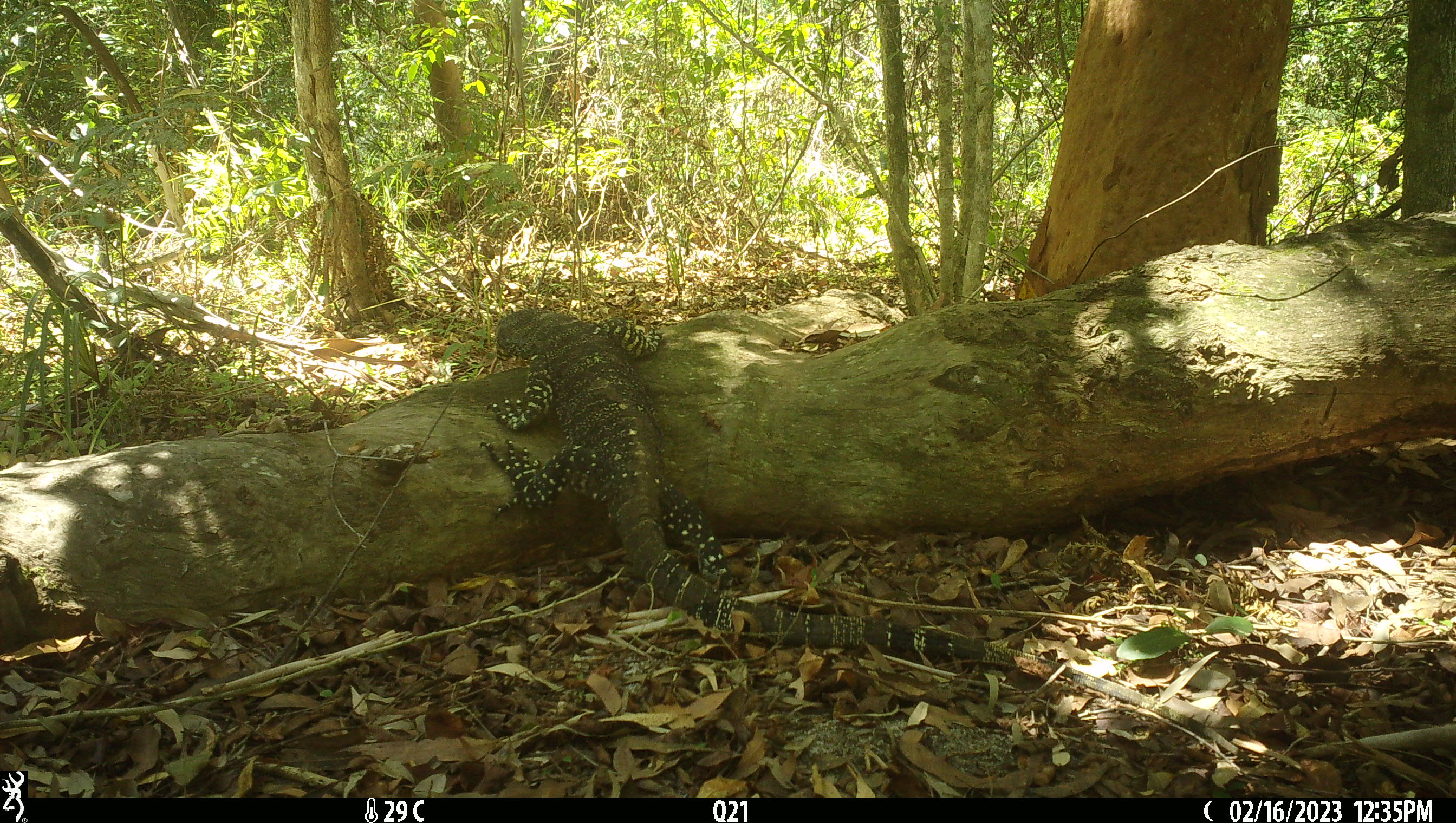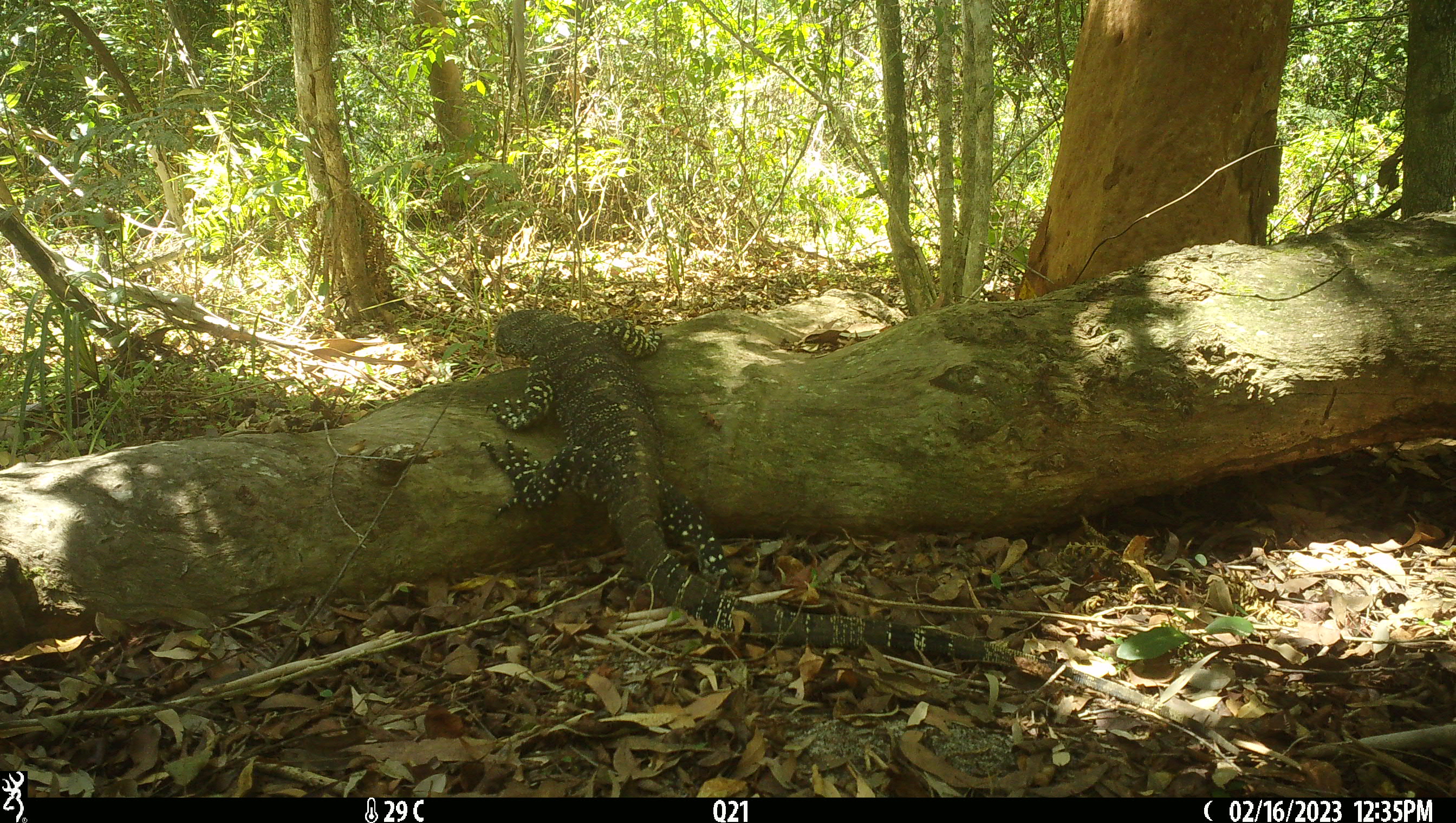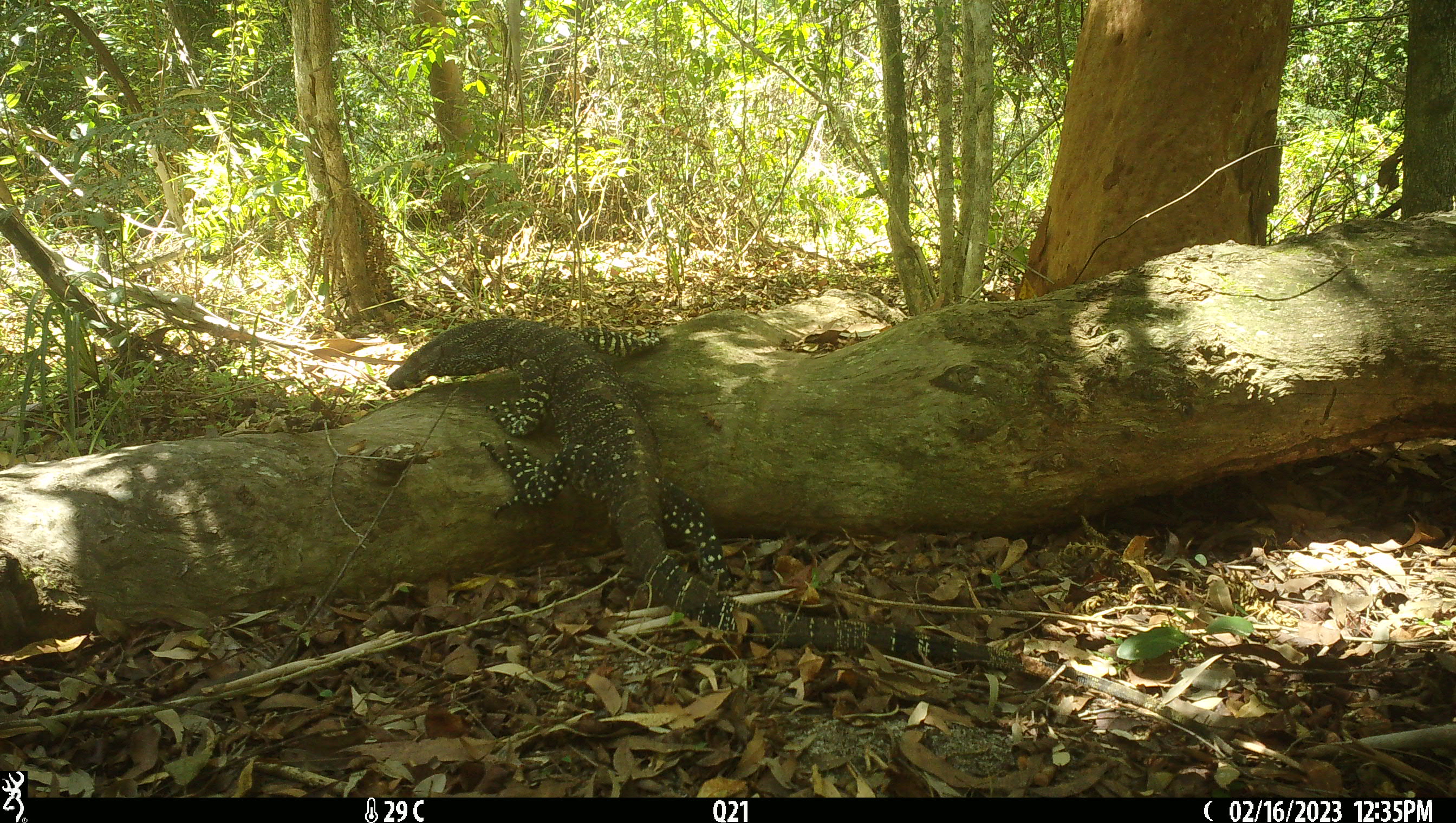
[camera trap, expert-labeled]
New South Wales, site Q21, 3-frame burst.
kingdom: Animalia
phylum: Chordata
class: Reptilia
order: Squamata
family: Varanidae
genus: Varanus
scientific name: Varanus varius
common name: lace monitor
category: goanna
Goanna (lace monitor) (Varanus varius).